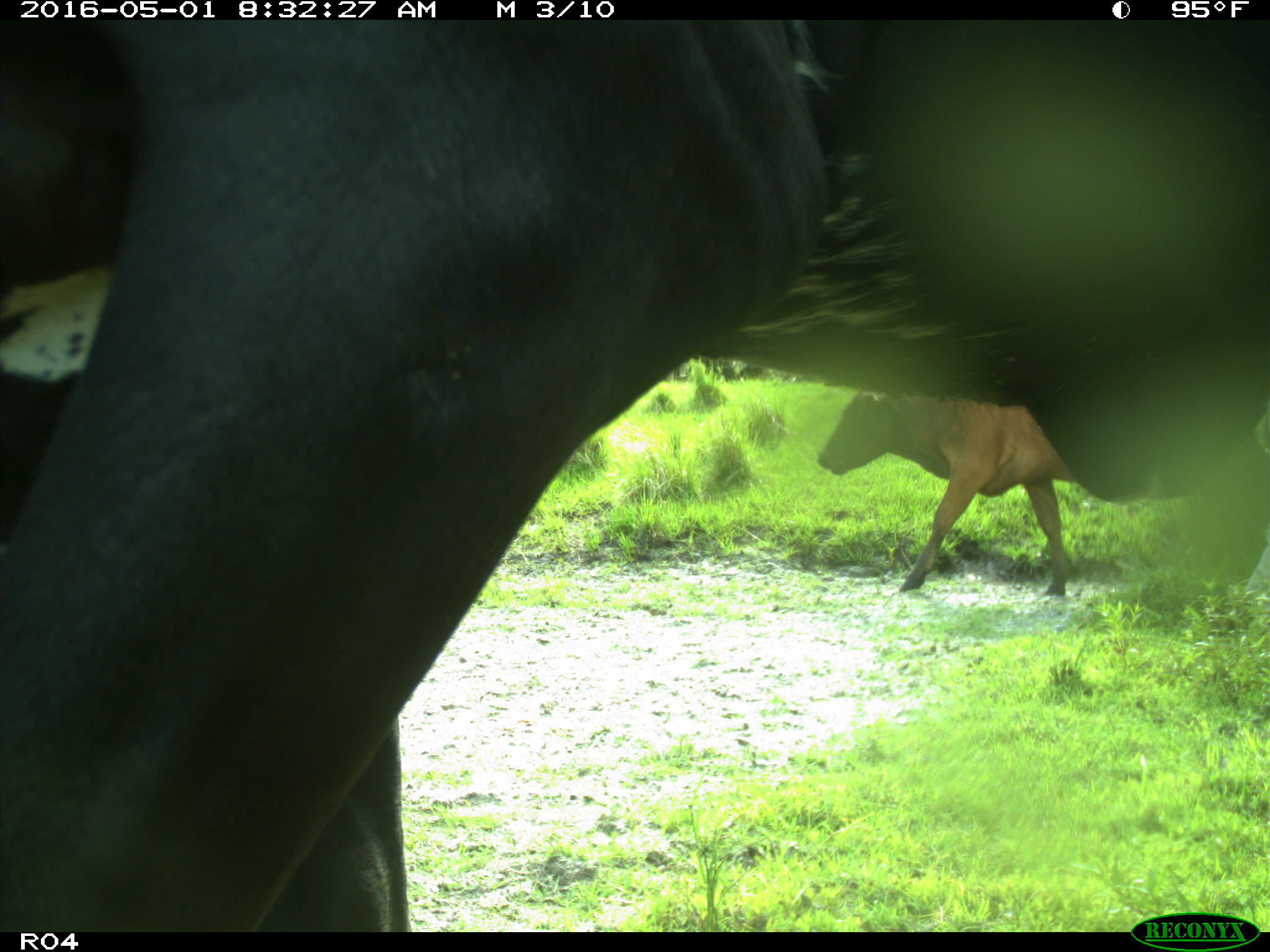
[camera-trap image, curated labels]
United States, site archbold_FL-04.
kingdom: Animalia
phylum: Chordata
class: Mammalia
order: Artiodactyla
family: Bovidae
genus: Bos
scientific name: Bos taurus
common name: domestic cow